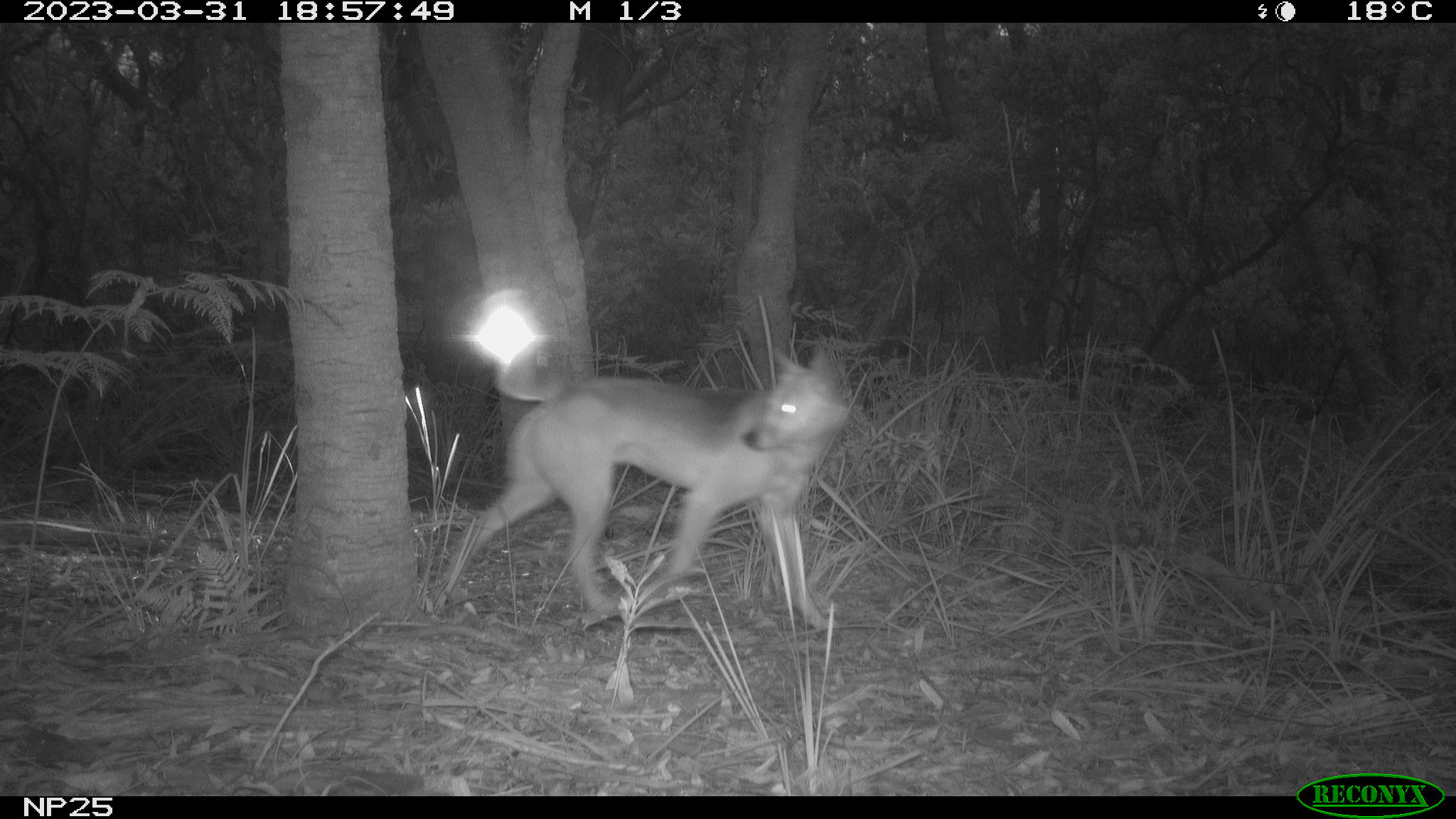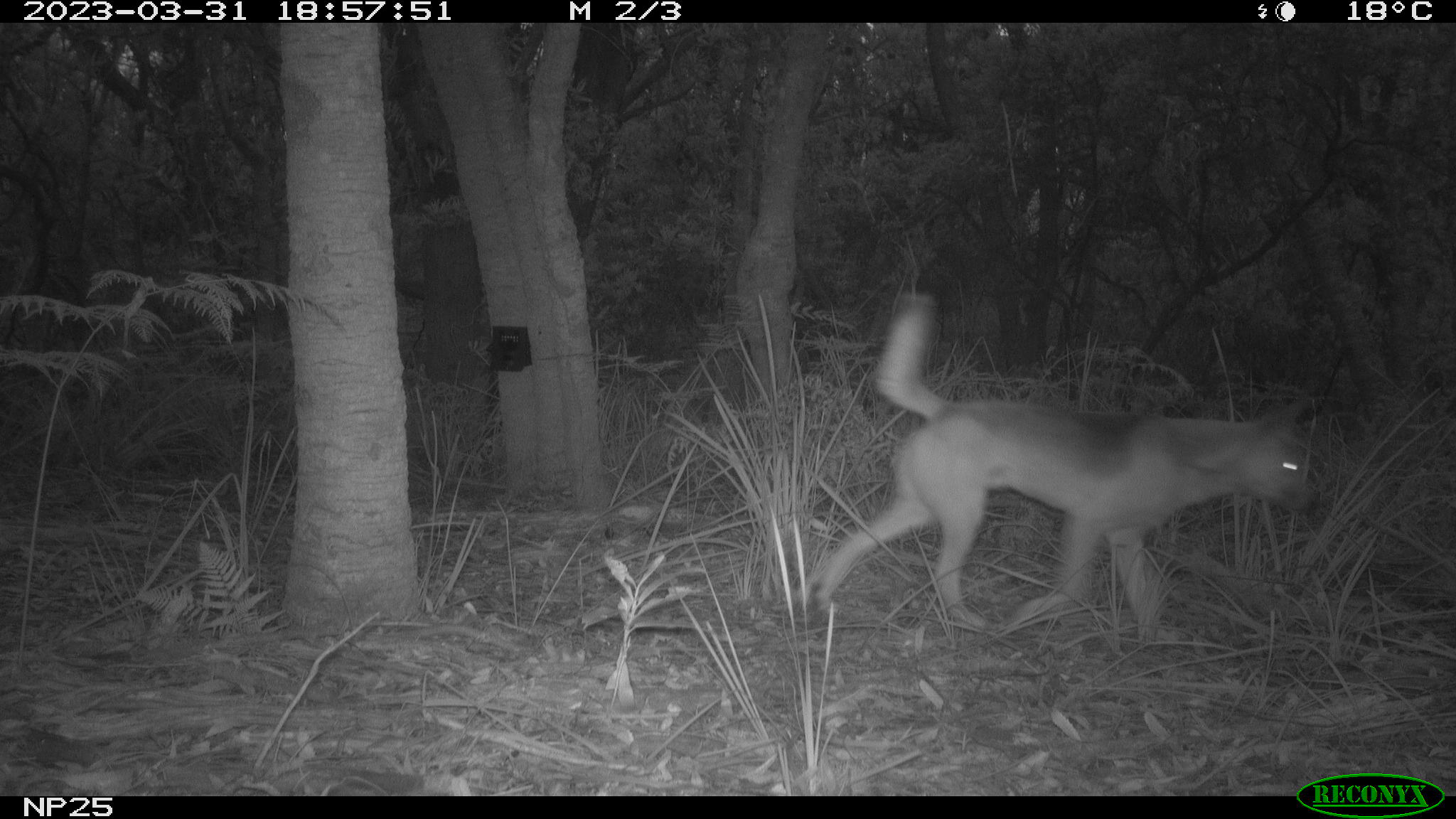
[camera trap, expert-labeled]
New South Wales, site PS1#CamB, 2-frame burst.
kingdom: Animalia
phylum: Chordata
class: Mammalia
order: Carnivora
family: Canidae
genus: Canis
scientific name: Canis familiaris dingo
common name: dingo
Dingo (Canis familiaris dingo).